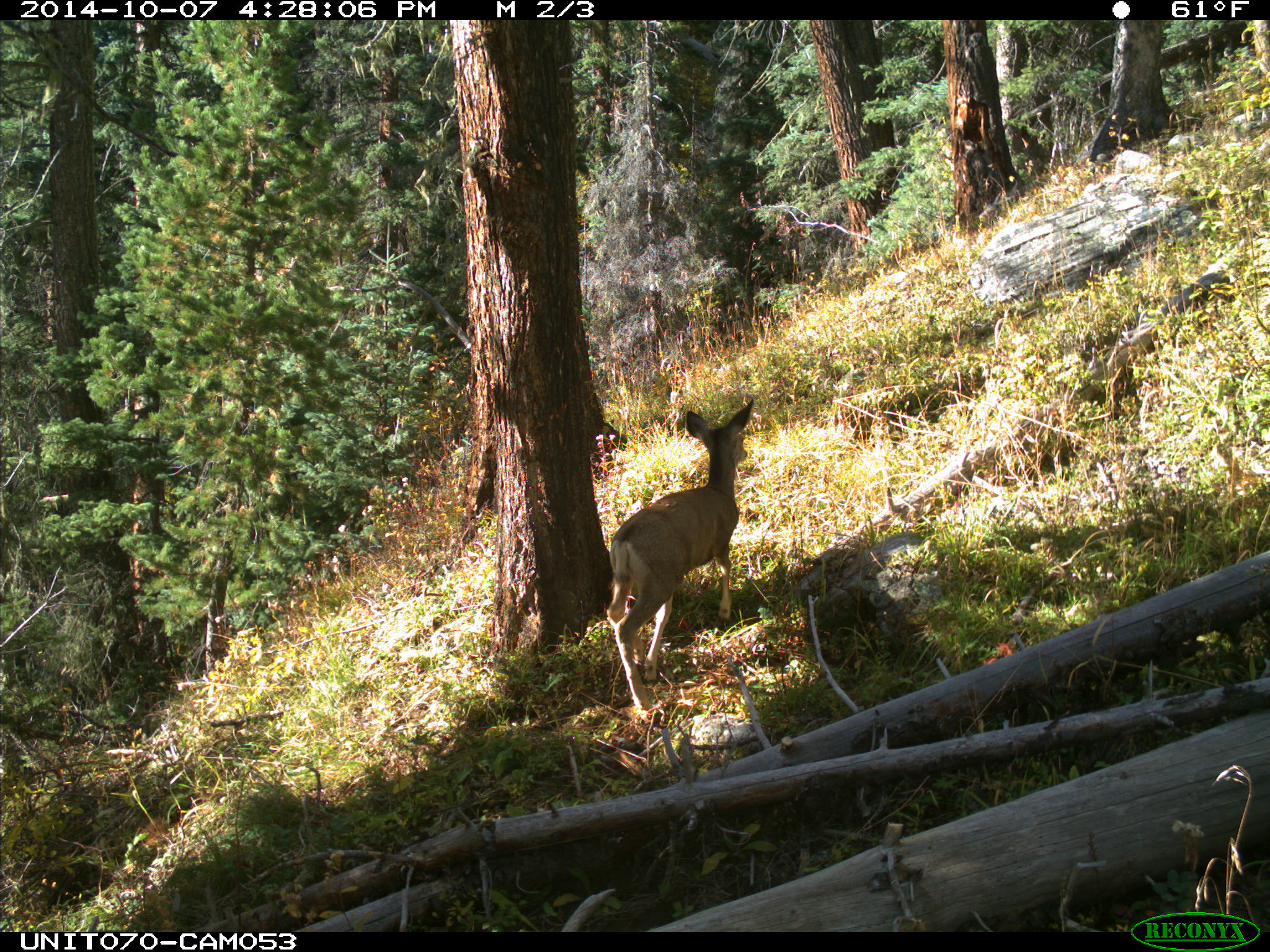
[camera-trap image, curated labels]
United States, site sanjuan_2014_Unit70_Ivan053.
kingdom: Animalia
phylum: Chordata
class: Mammalia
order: Artiodactyla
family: Cervidae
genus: Odocoileus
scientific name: Odocoileus hemionus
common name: mule deer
Odocoileus hemionus (mule deer).